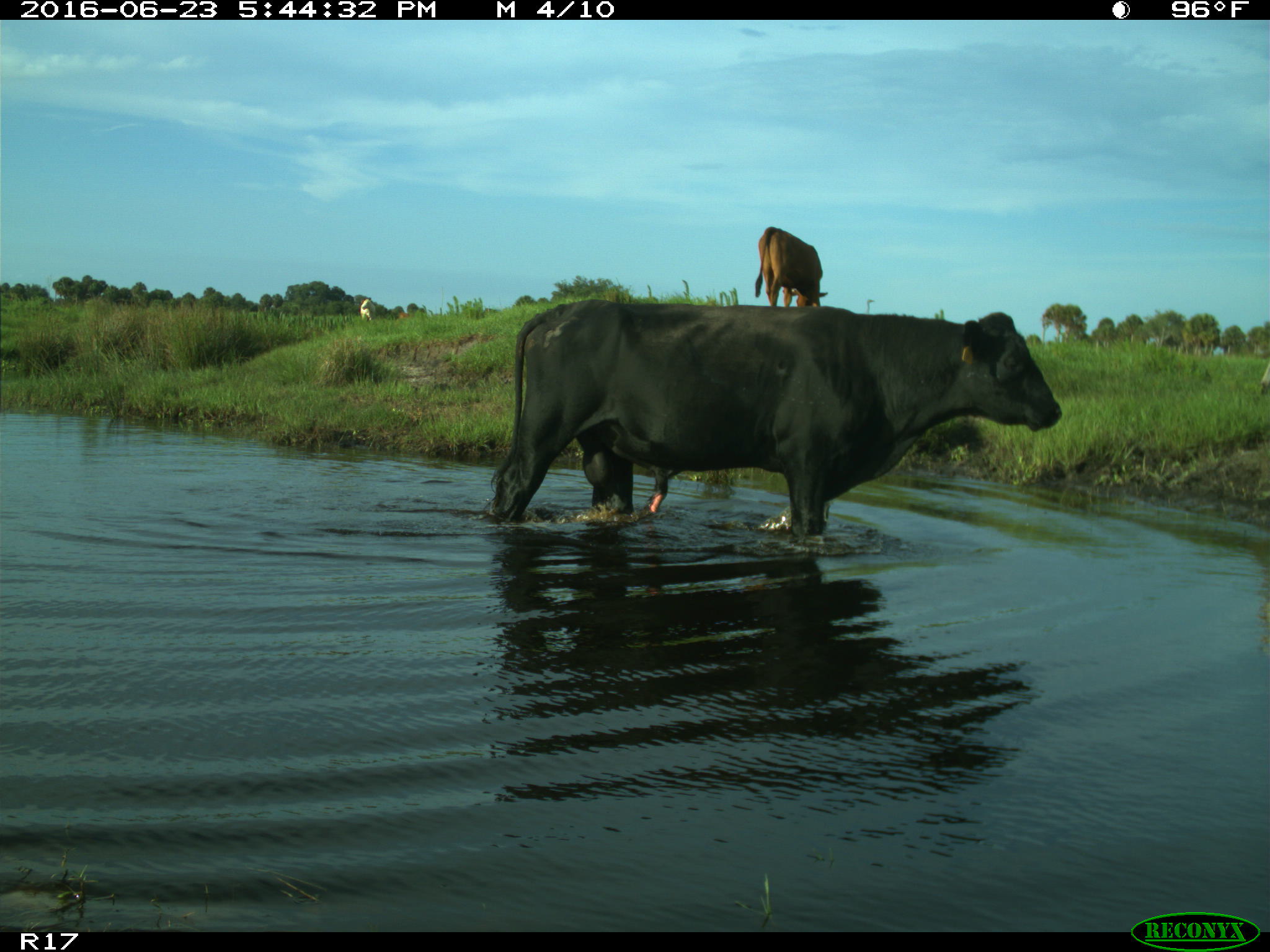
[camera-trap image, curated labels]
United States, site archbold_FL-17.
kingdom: Animalia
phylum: Chordata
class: Mammalia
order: Artiodactyla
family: Bovidae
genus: Bos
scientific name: Bos taurus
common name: domestic cow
Bos taurus (domestic cow).